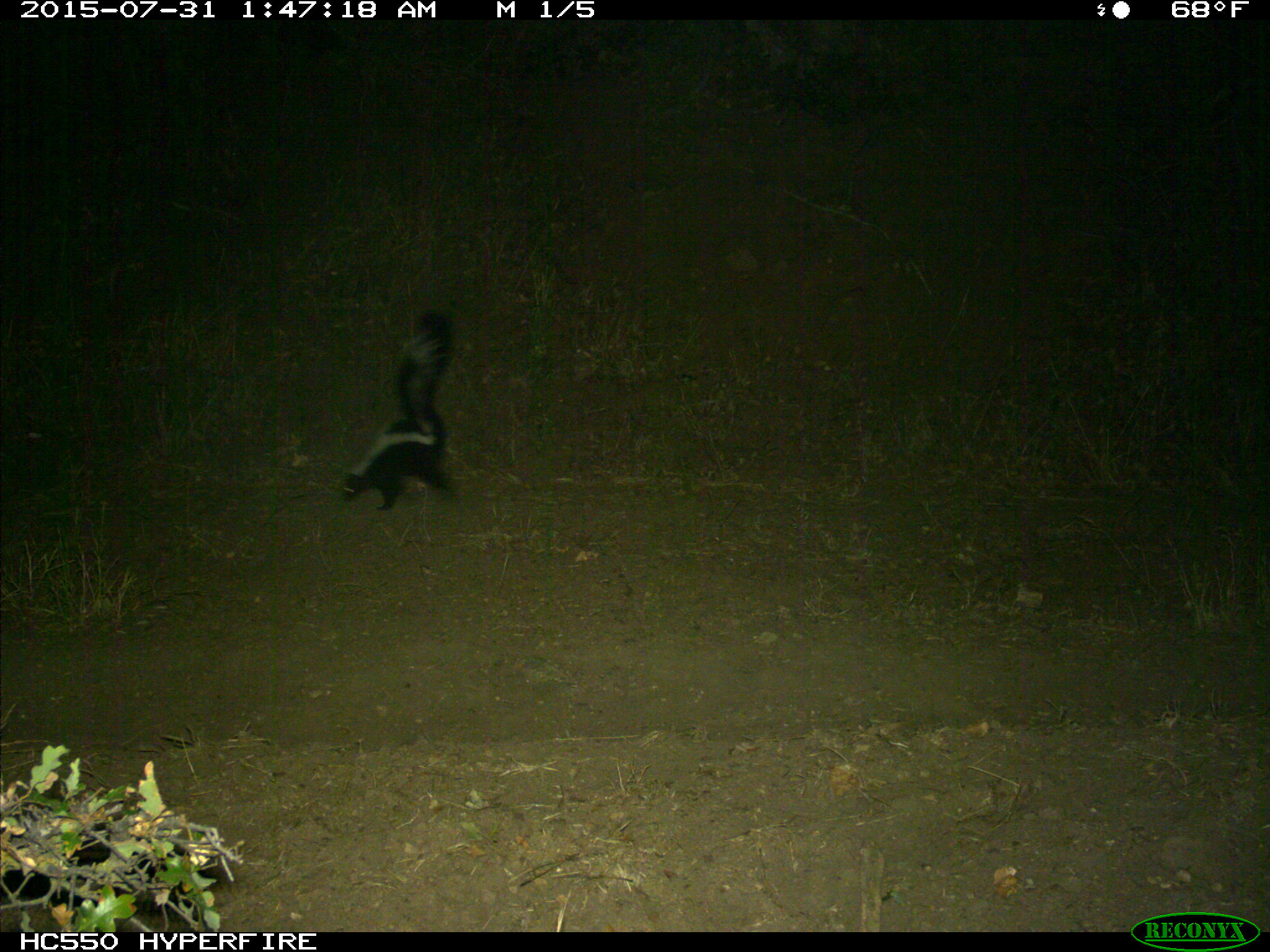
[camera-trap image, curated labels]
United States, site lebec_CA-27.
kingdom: Animalia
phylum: Chordata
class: Mammalia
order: Carnivora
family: Mephitidae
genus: Mephitis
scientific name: Mephitis mephitis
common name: striped skunk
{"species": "Mephitis mephitis (striped skunk)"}